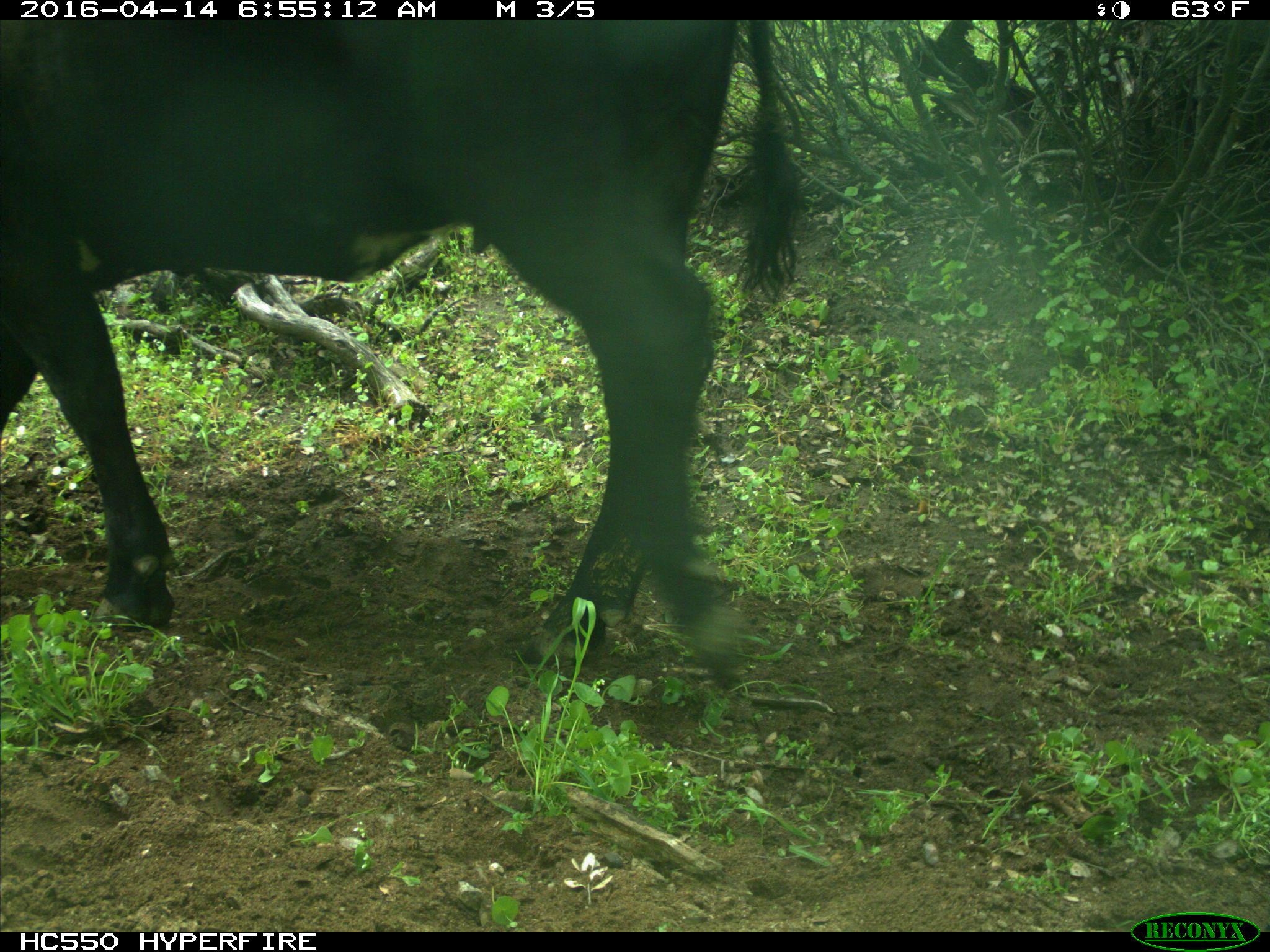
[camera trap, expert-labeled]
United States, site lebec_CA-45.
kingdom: Animalia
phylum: Chordata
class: Mammalia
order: Artiodactyla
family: Bovidae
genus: Bos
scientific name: Bos taurus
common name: domestic cow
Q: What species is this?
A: Bos taurus (domestic cow).